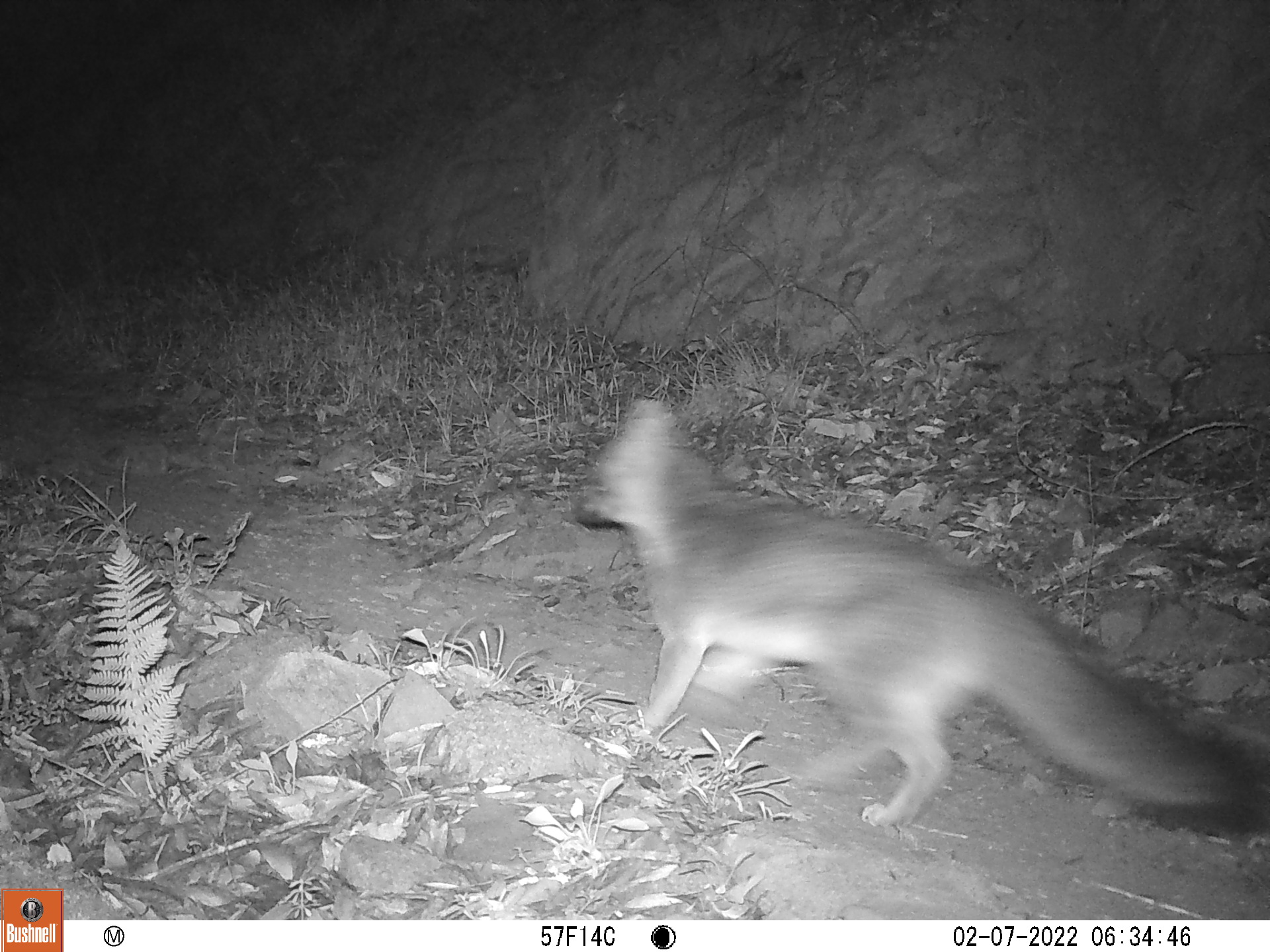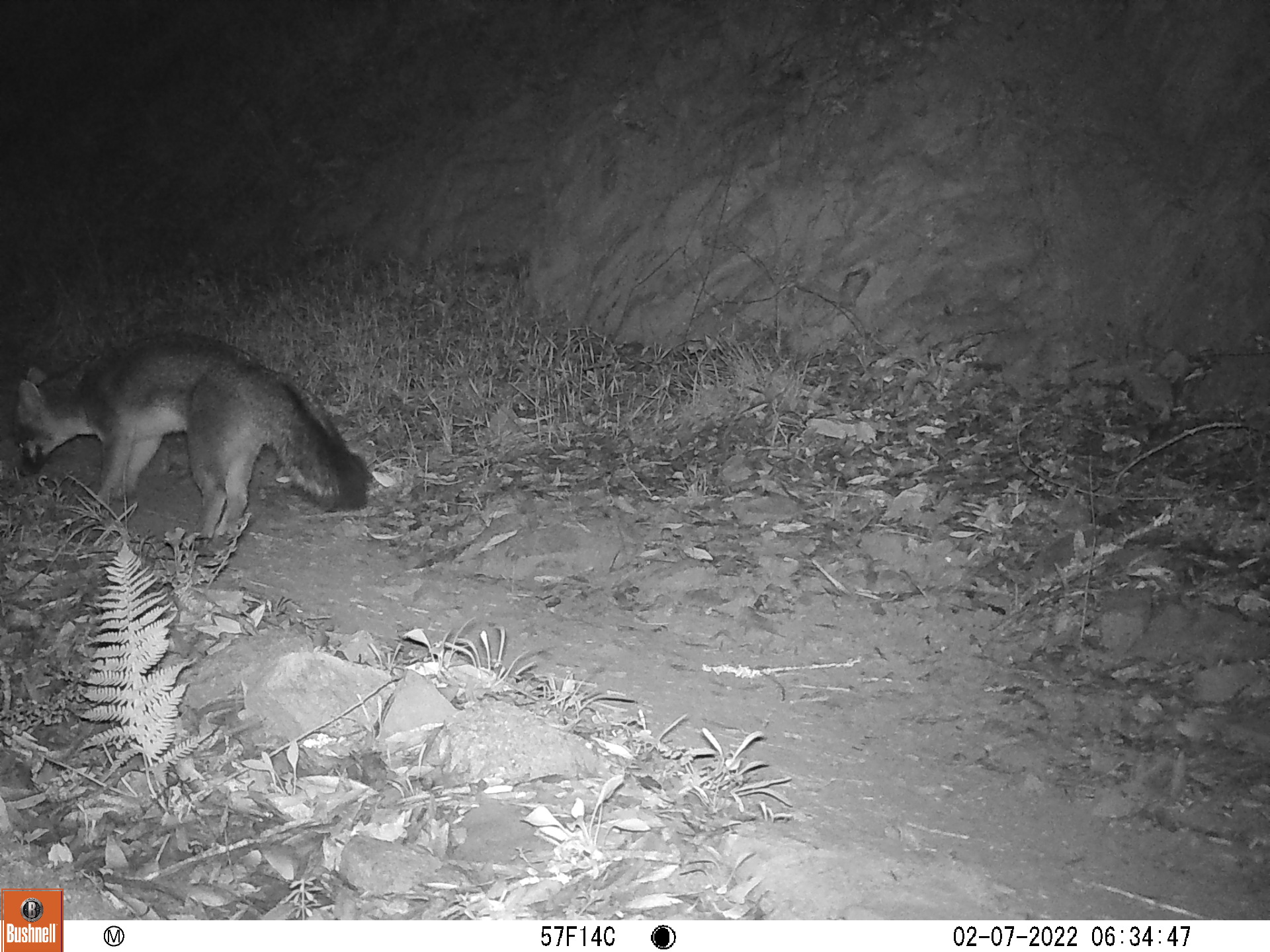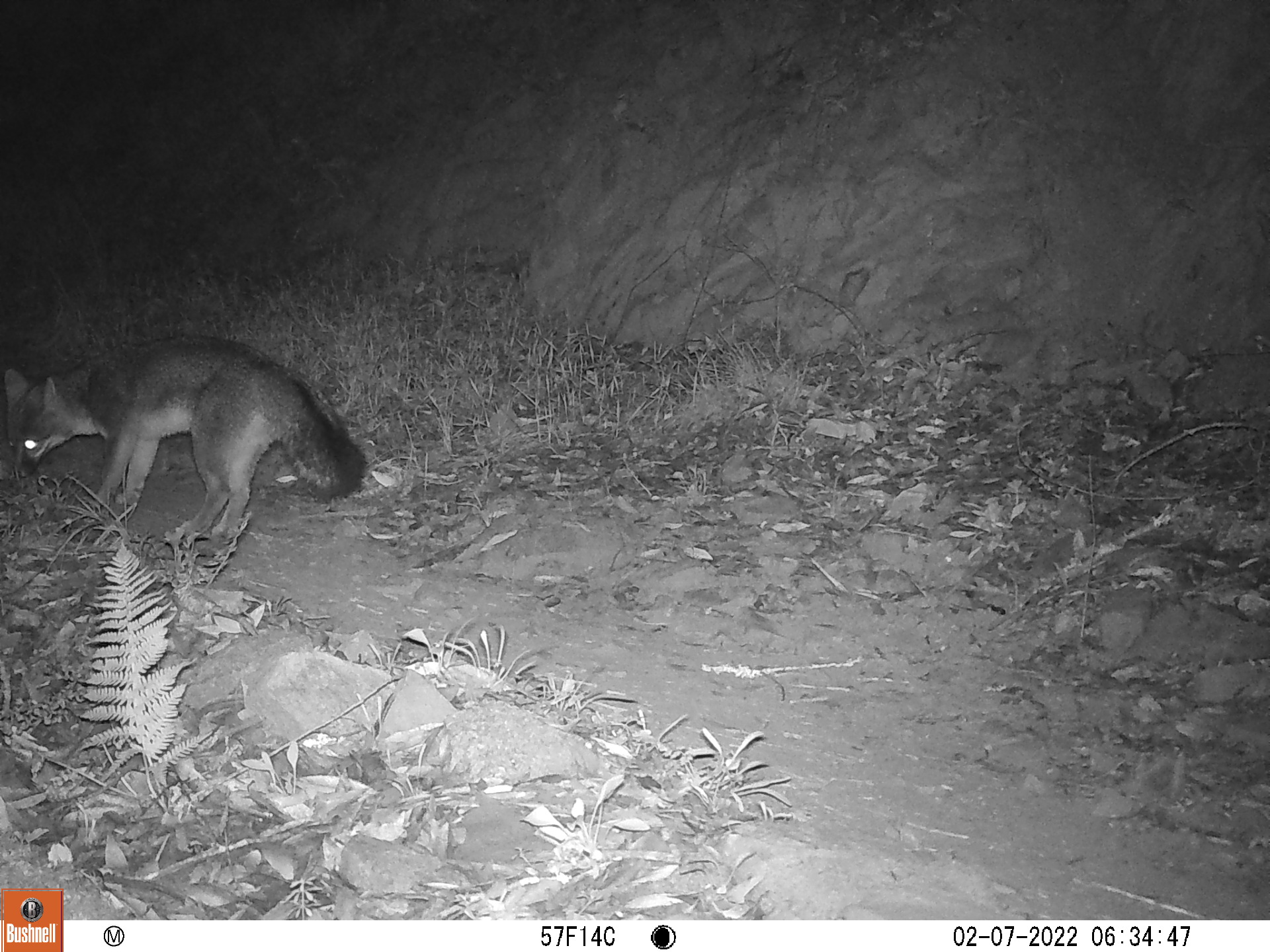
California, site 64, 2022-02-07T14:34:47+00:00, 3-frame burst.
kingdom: Animalia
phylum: Chordata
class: Mammalia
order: Carnivora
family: Canidae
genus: Urocyon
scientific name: Urocyon cinereoargenteus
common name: gray fox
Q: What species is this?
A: Gray fox (Urocyon cinereoargenteus).